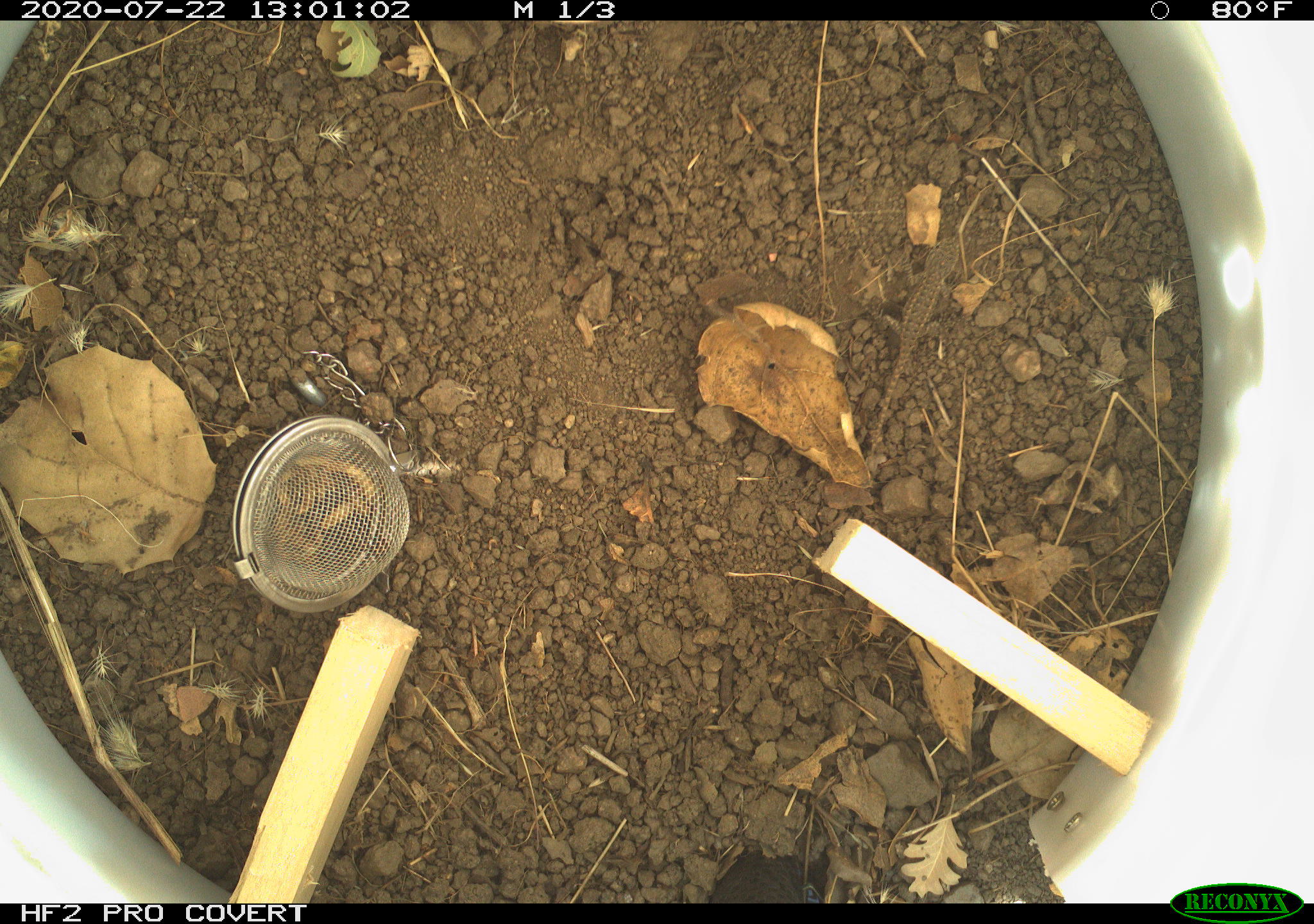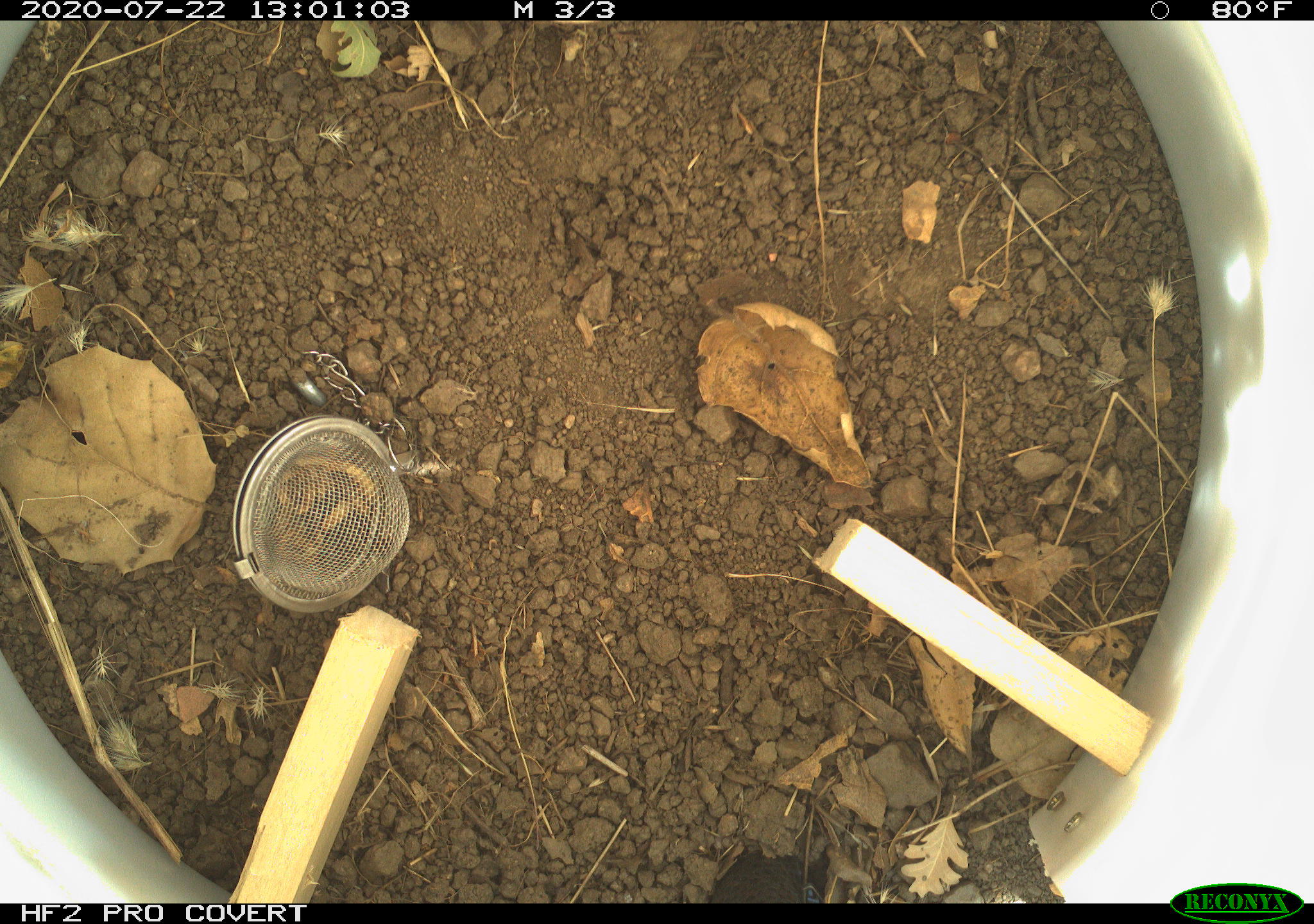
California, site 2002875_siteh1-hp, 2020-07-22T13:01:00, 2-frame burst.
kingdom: Animalia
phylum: Chordata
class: Reptilia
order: Squamata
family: Phrynosomatidae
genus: Sceloporus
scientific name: Sceloporus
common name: spiny lizards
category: sceloporus species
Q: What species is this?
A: Sceloporus species (spiny lizards) (Sceloporus).